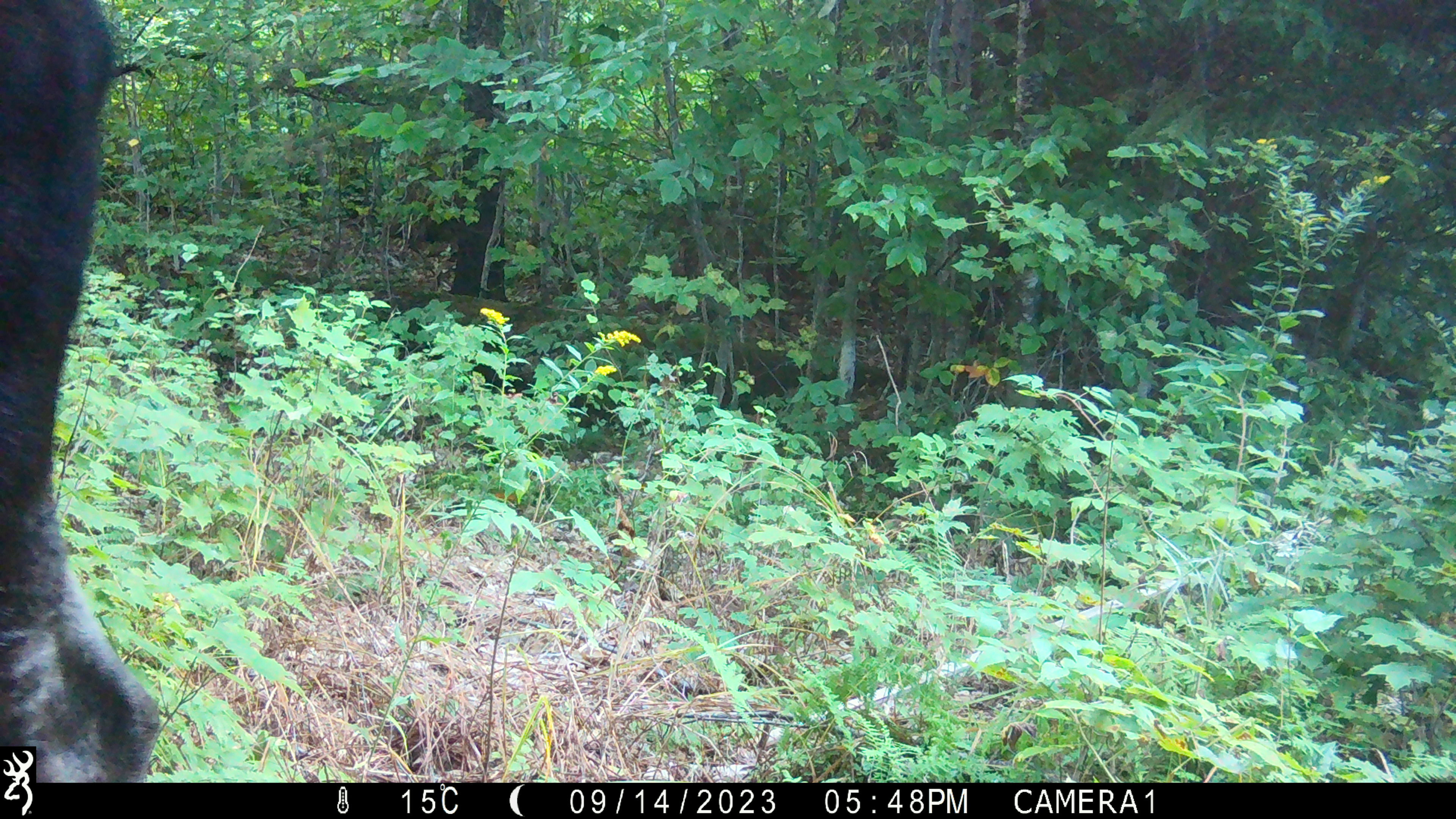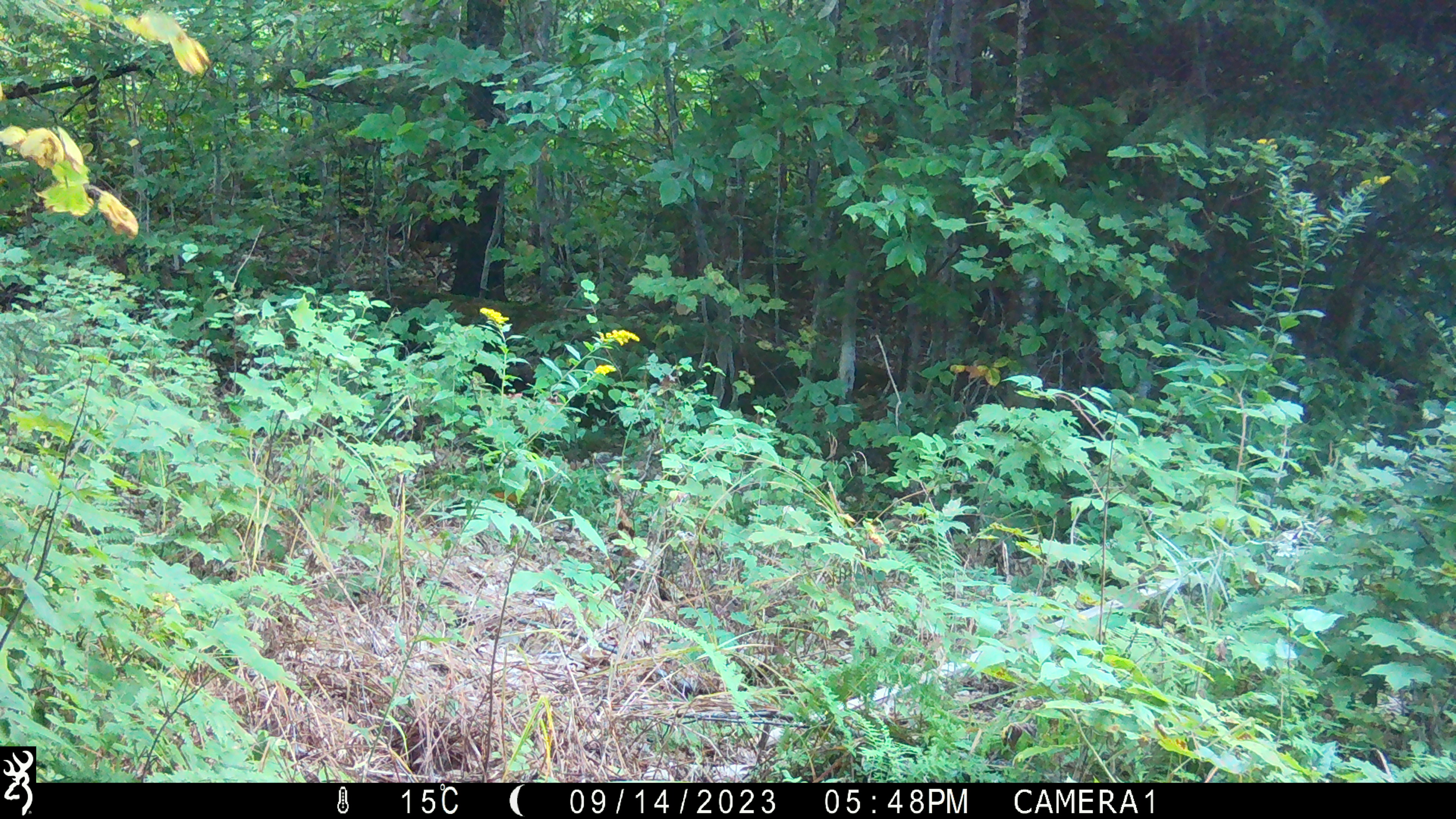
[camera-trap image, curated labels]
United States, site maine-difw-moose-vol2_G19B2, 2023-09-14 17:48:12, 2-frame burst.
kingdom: Animalia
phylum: Chordata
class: Mammalia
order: Artiodactyla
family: Cervidae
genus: Alces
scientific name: Alces alces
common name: moose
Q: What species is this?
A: Moose (Alces alces).